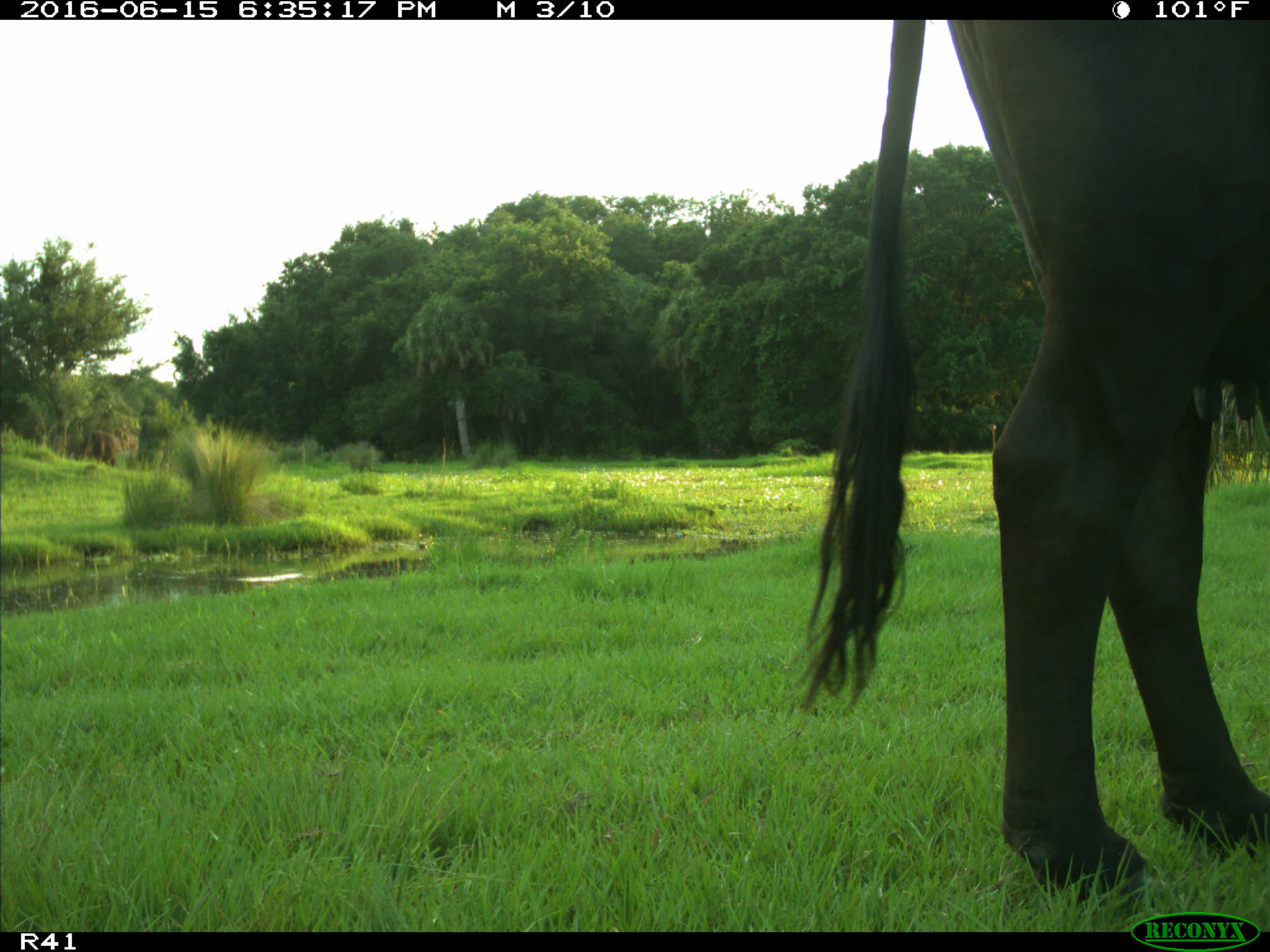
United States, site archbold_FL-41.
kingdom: Animalia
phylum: Chordata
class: Mammalia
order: Artiodactyla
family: Bovidae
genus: Bos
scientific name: Bos taurus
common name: domestic cow